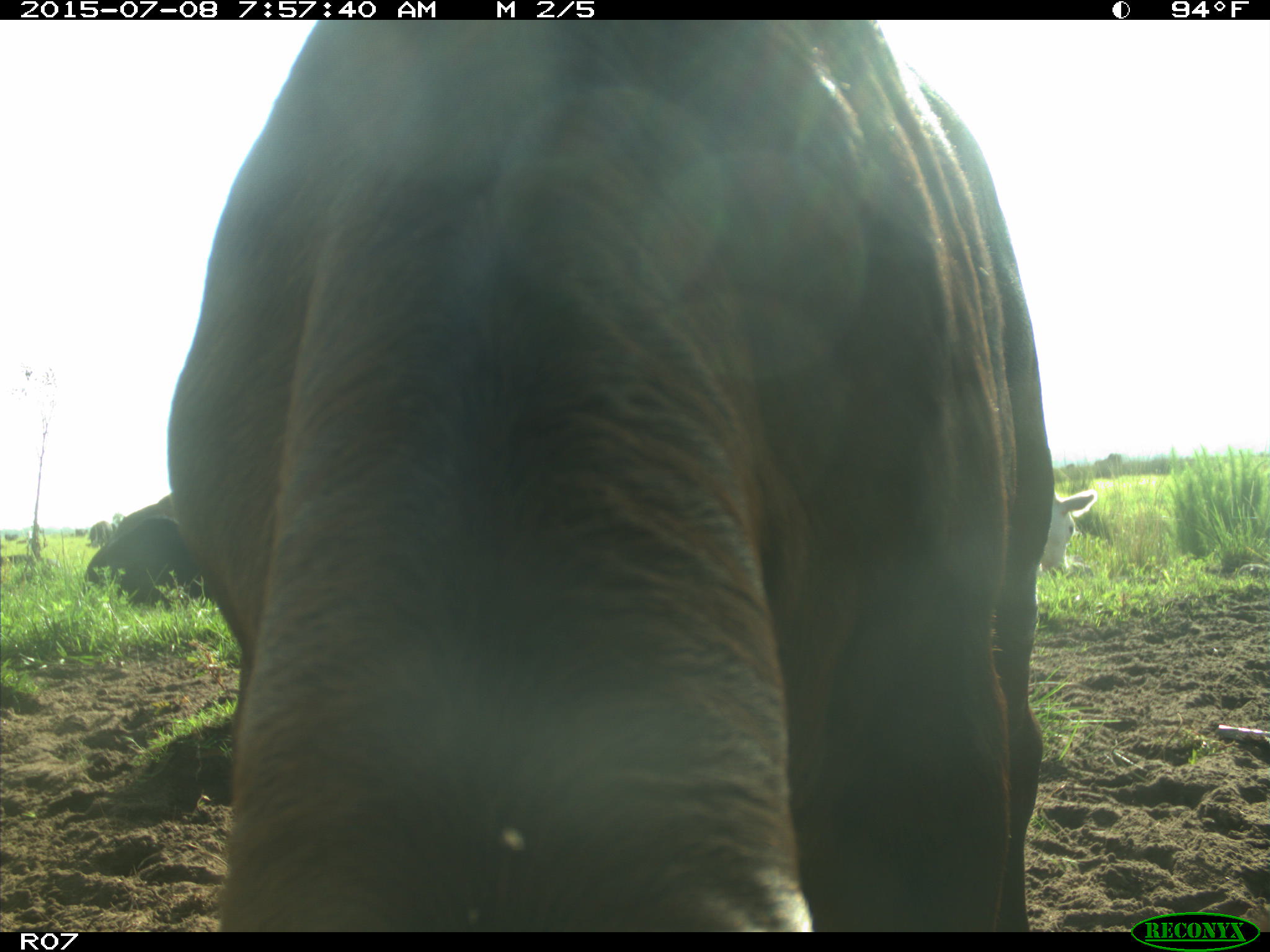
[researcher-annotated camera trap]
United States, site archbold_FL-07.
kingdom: Animalia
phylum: Chordata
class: Mammalia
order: Artiodactyla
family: Bovidae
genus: Bos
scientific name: Bos taurus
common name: domestic cow